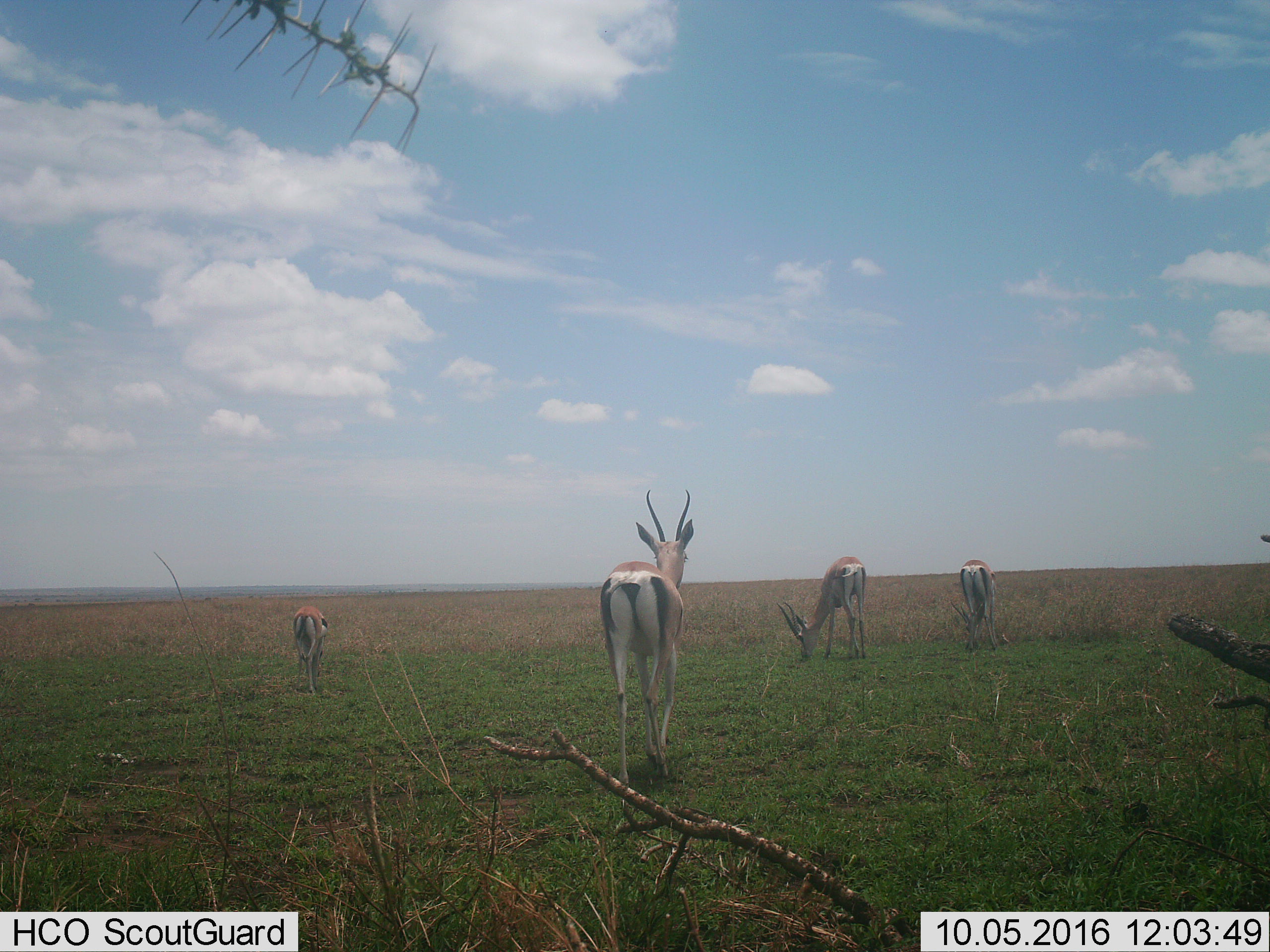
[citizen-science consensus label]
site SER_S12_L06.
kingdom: Animalia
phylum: Chordata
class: Mammalia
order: Artiodactyla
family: Bovidae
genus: Nanger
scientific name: Nanger granti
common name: grant's gazelle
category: gazellegrants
Gazellegrants (grant's gazelle) (Nanger granti), count 4. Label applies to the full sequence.